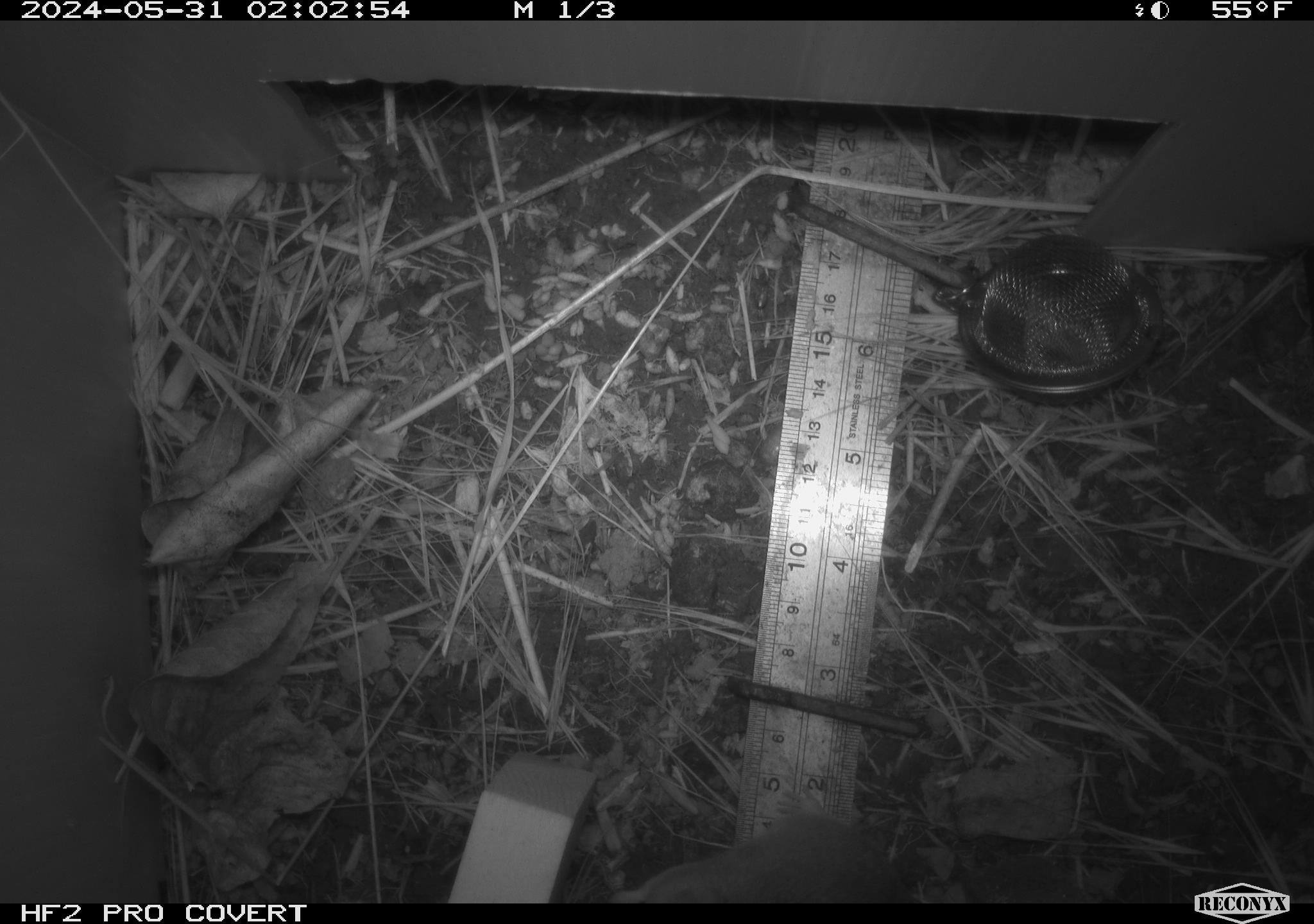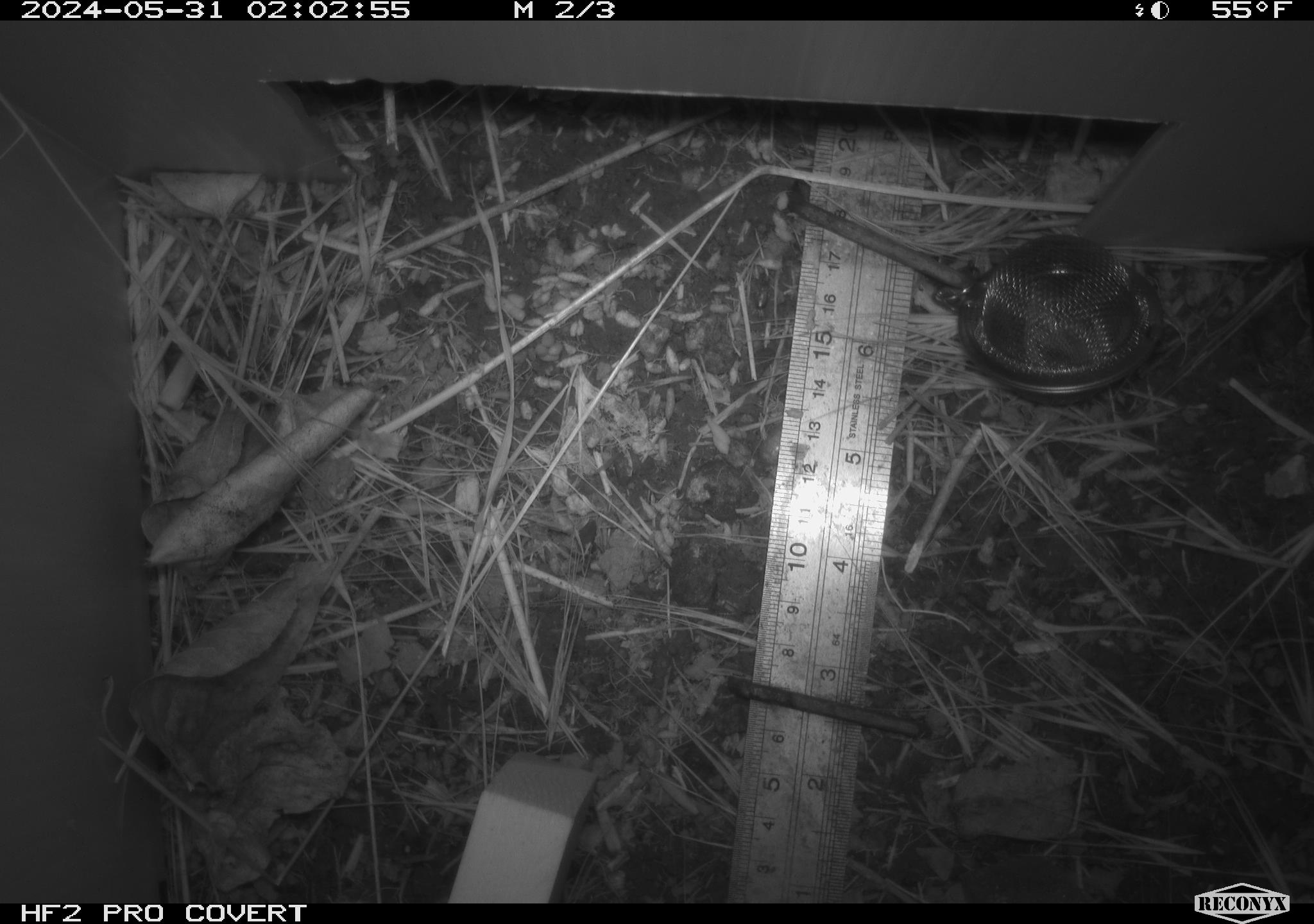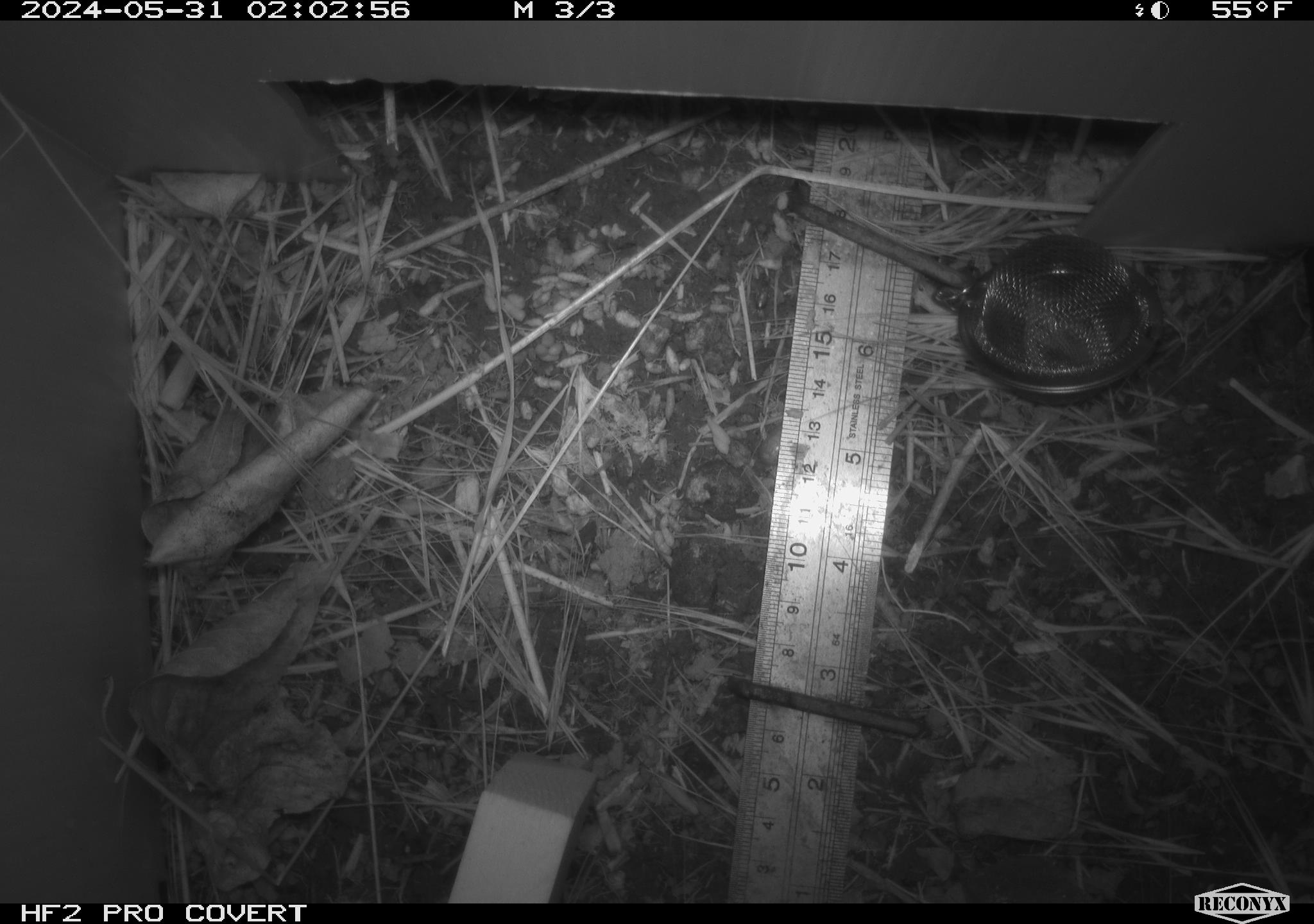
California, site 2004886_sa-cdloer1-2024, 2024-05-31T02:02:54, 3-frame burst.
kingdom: Animalia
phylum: Chordata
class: Mammalia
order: Rodentia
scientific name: Rodentia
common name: mouse species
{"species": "mouse species (Rodentia)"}